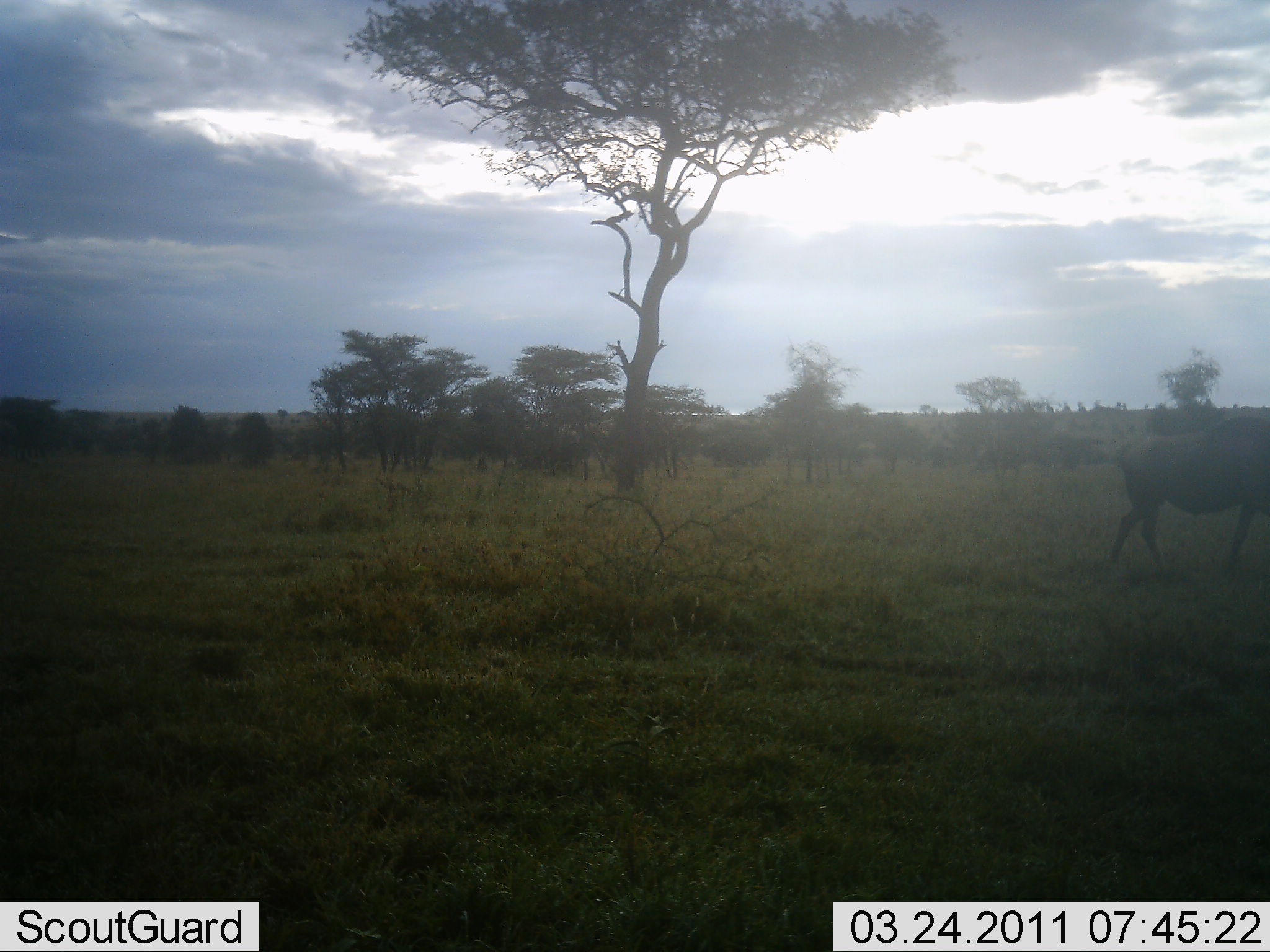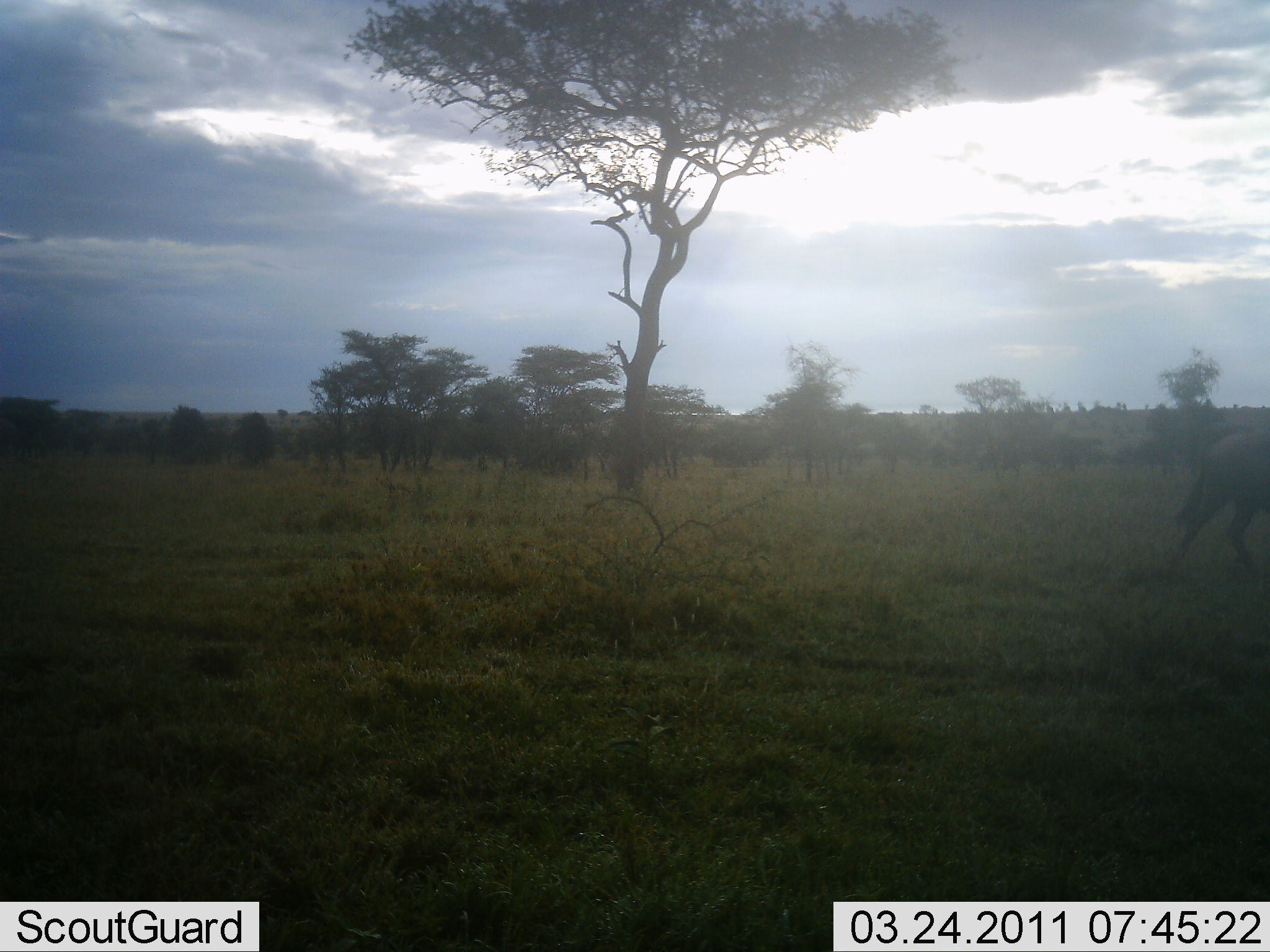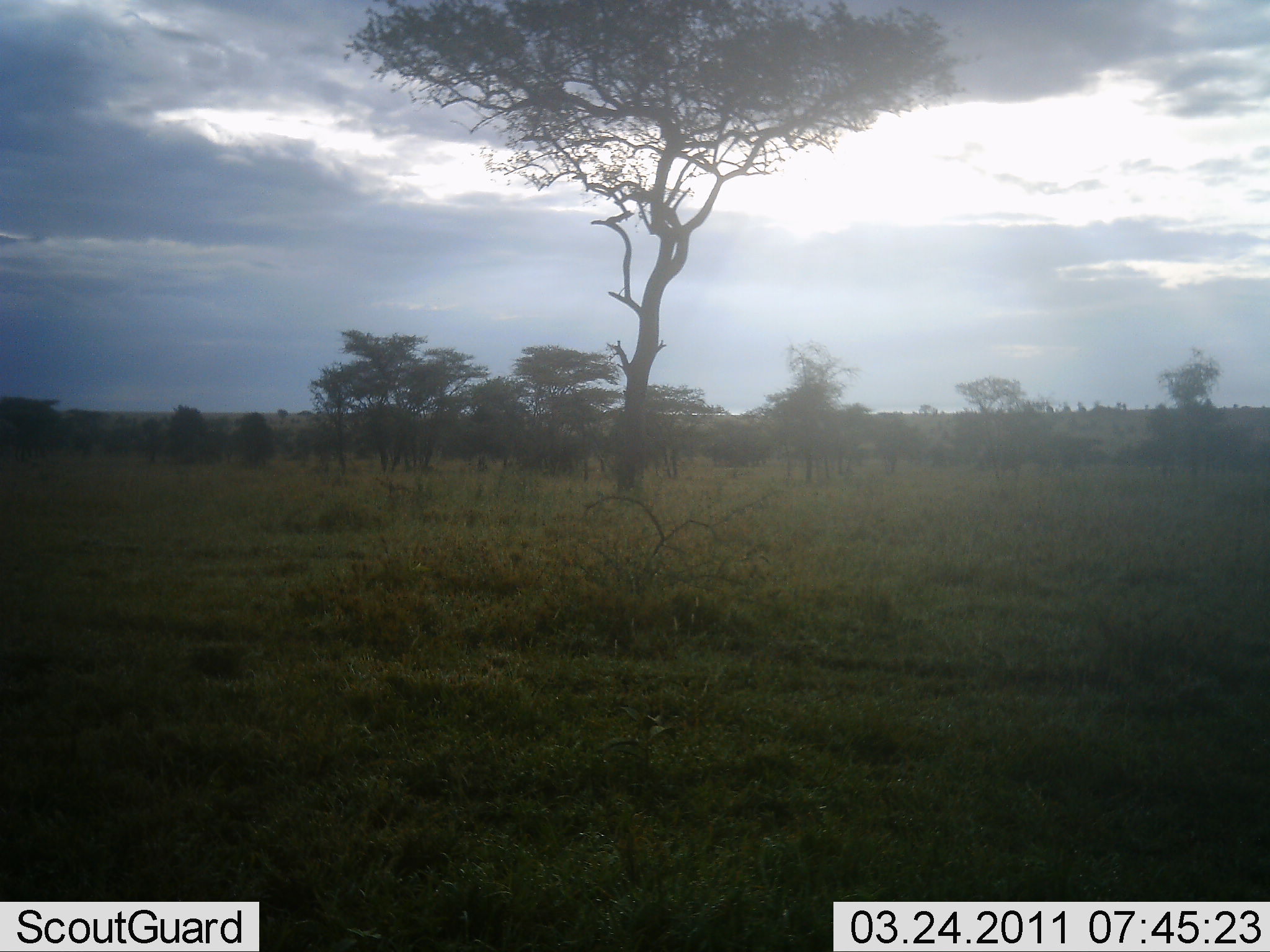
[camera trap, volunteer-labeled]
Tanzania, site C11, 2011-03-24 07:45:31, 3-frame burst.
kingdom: Animalia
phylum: Chordata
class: Mammalia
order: Artiodactyla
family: Bovidae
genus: Connochaetes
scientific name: Connochaetes taurinus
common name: blue wildebeest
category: wildebeest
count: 1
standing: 0%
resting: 0%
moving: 100%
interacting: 0%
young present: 0%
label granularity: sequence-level